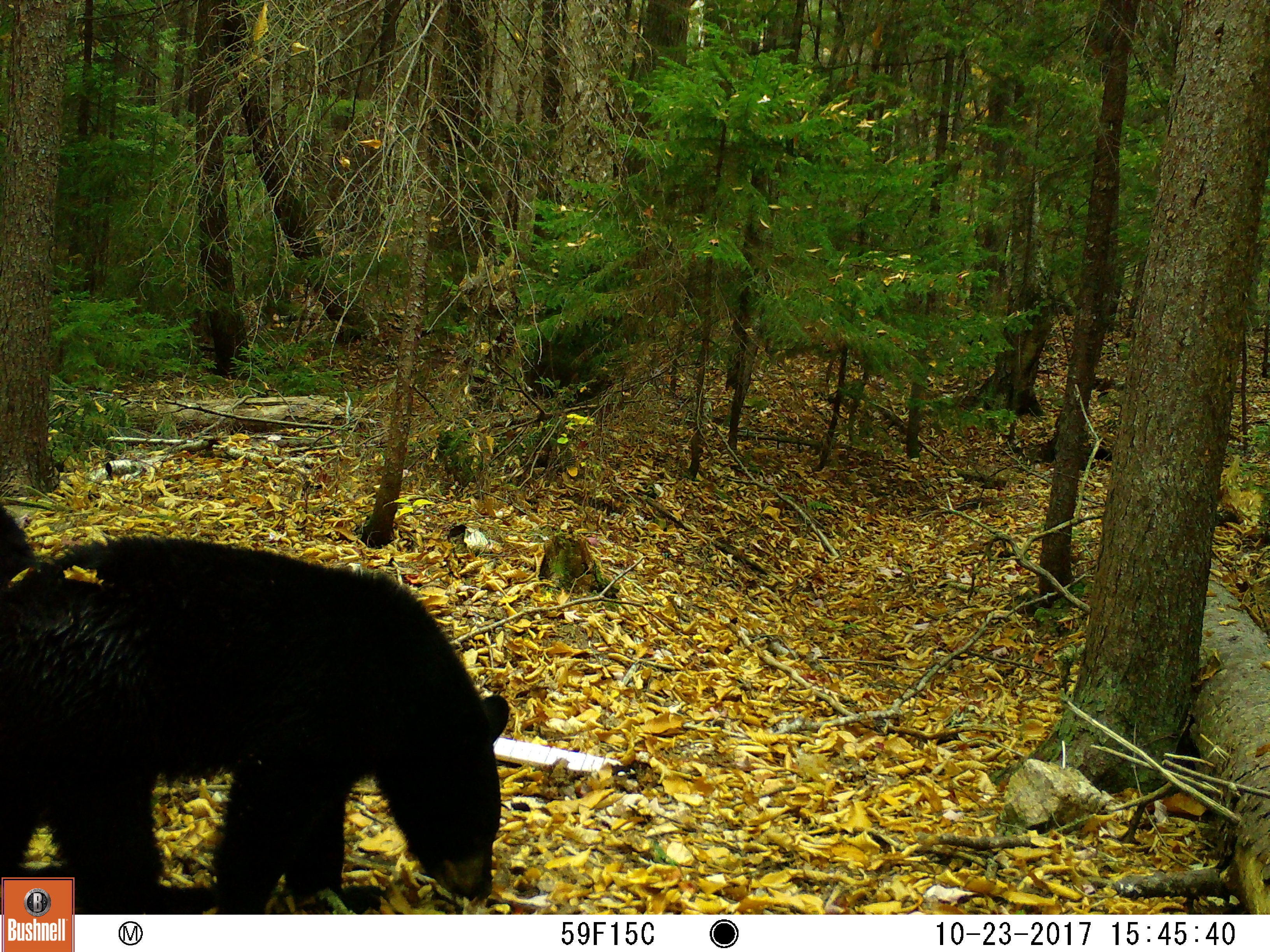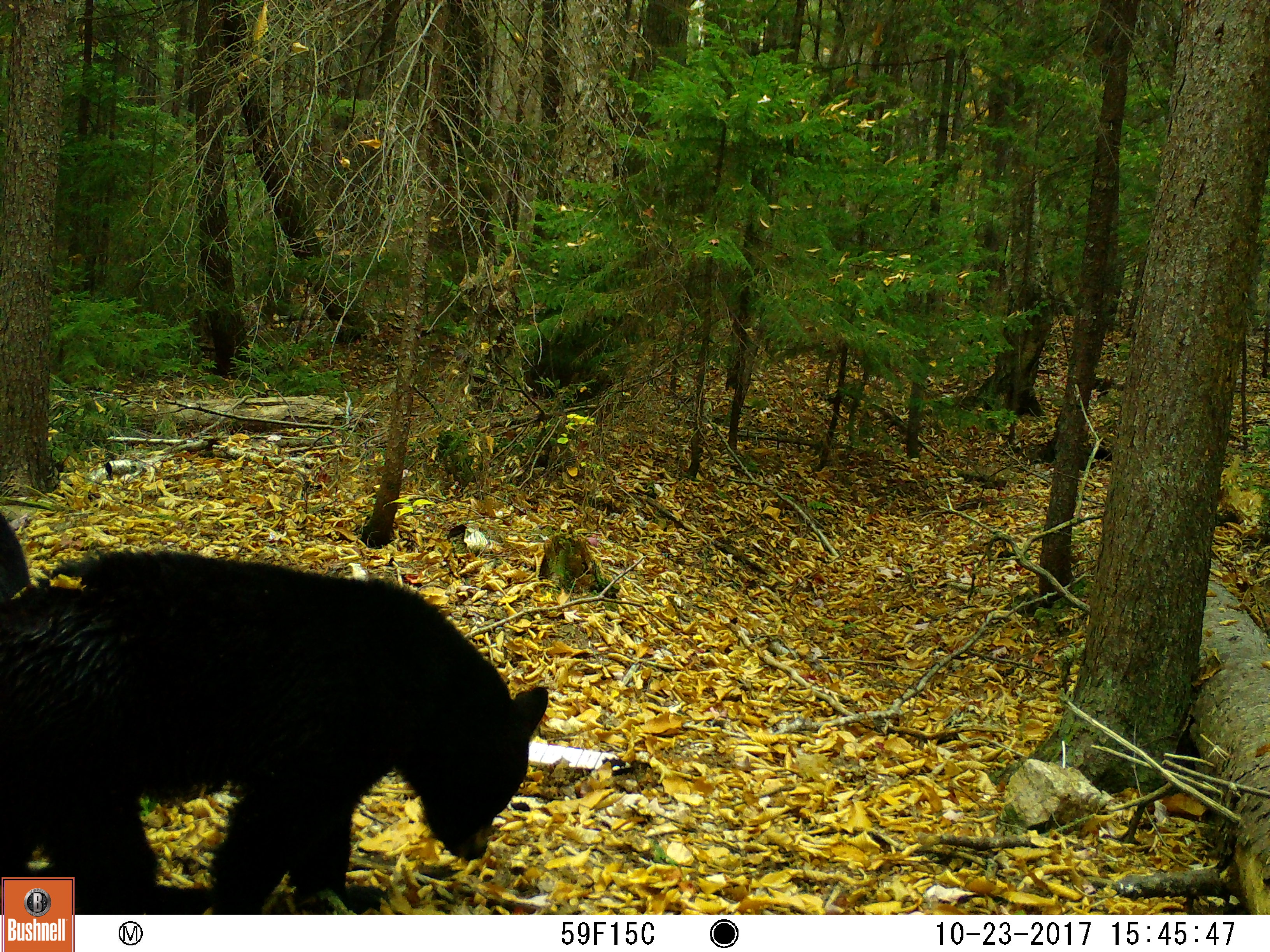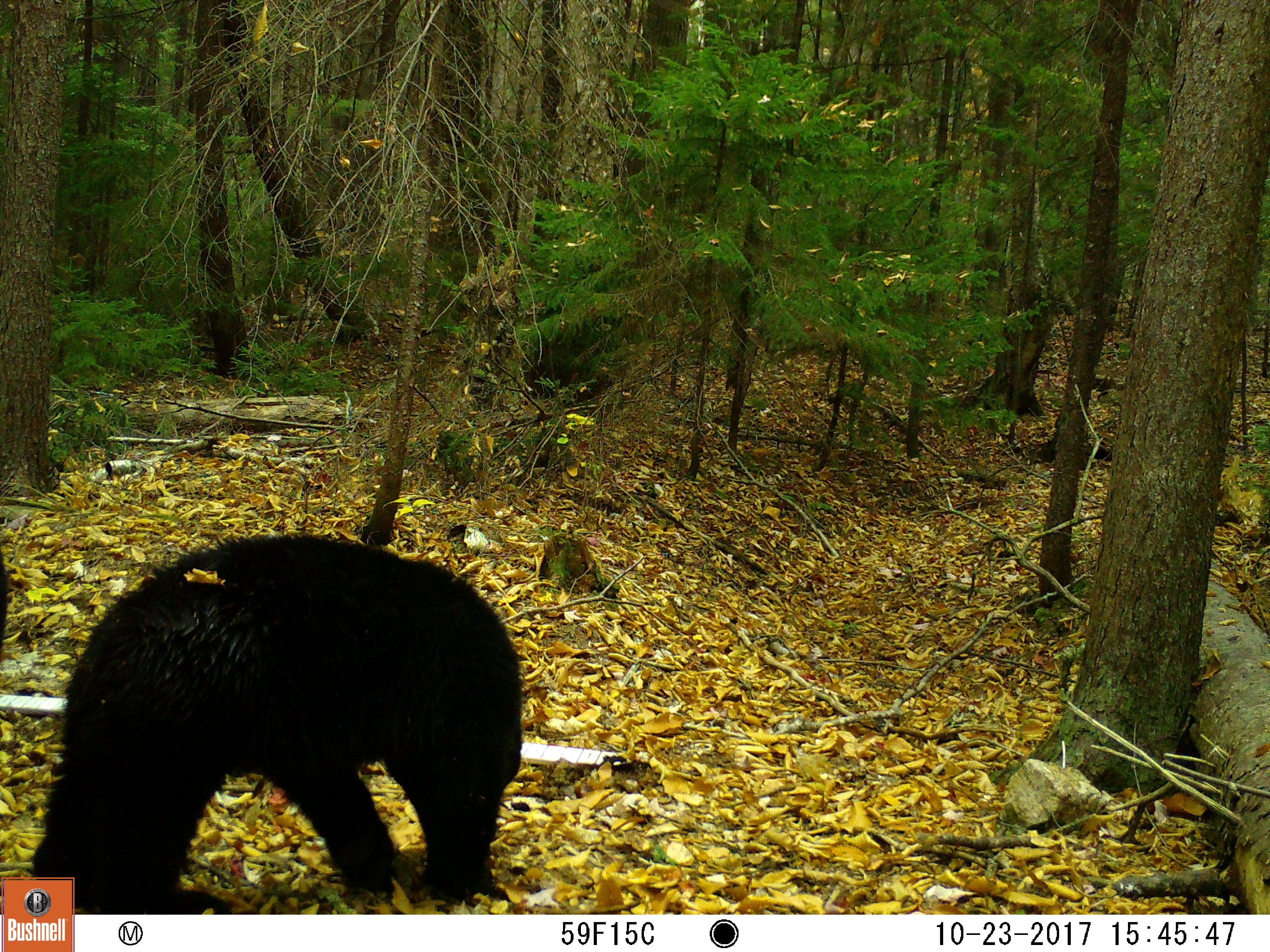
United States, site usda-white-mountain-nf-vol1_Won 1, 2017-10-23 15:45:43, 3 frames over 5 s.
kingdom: Animalia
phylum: Chordata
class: Mammalia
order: Carnivora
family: Ursidae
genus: Ursus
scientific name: Ursus americanus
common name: black bear